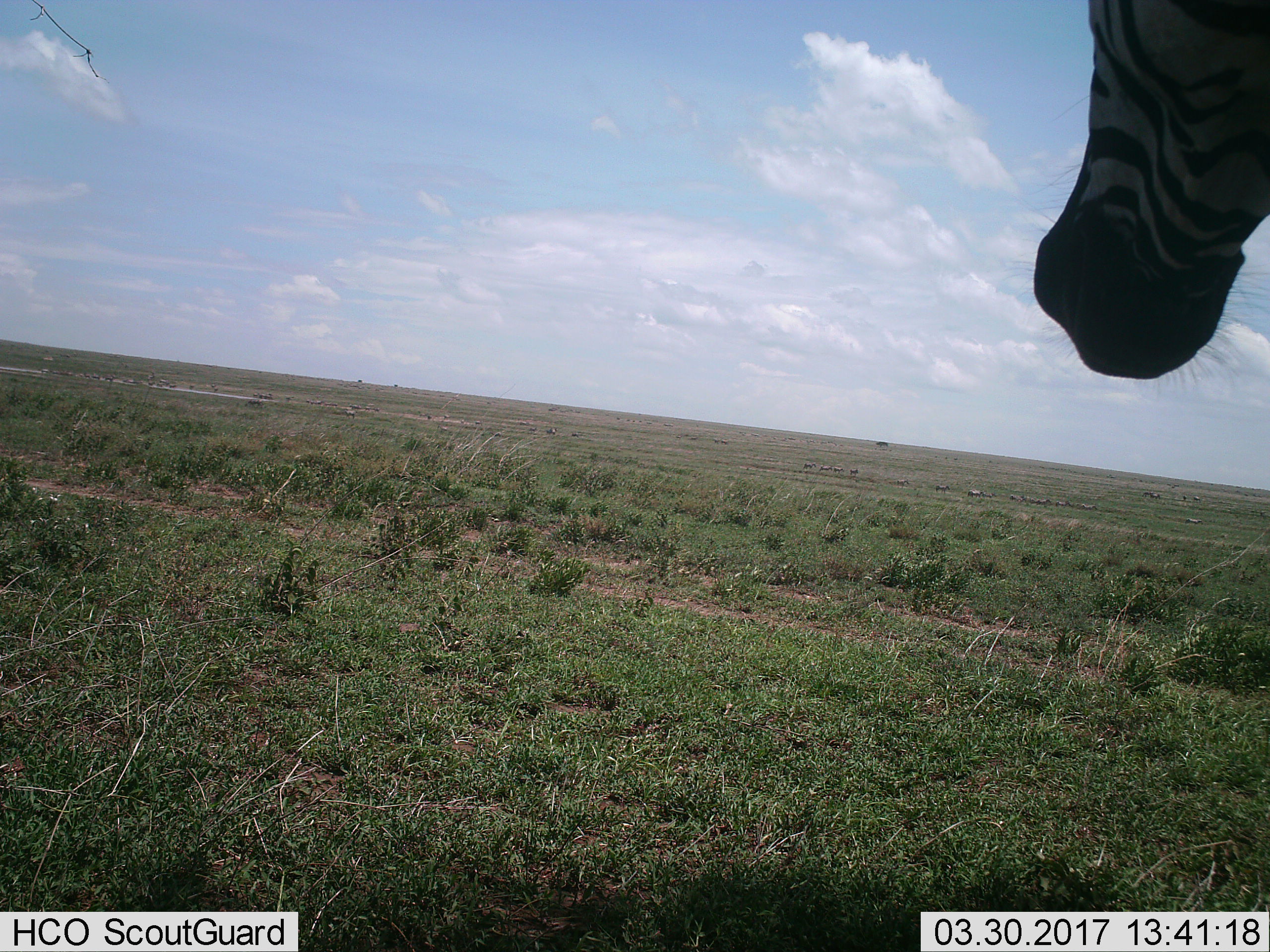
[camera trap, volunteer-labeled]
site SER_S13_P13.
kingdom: Animalia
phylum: Chordata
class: Mammalia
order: Perissodactyla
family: Equidae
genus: Equus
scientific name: Equus quagga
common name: plains zebra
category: zebraplains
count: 1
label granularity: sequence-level